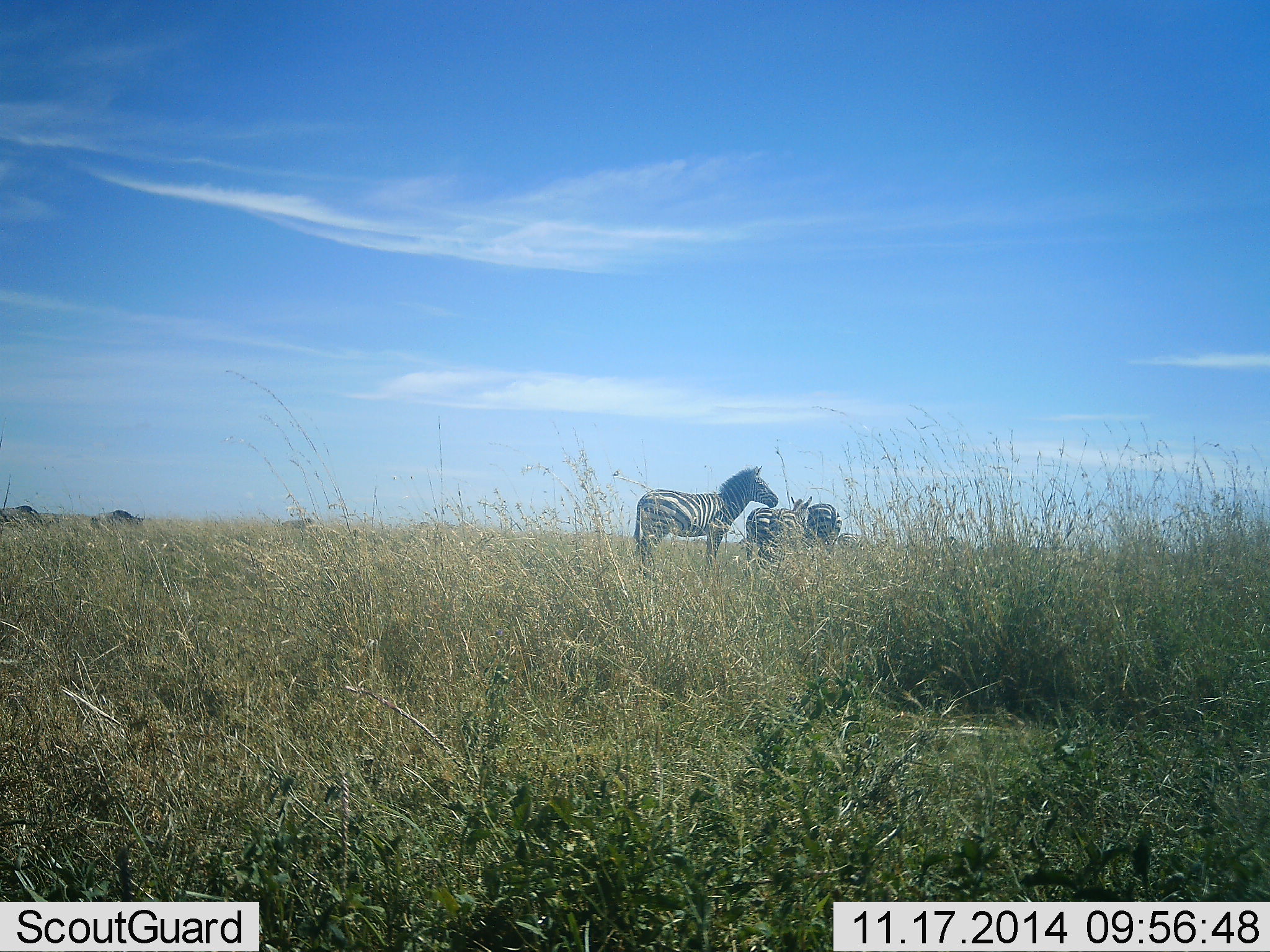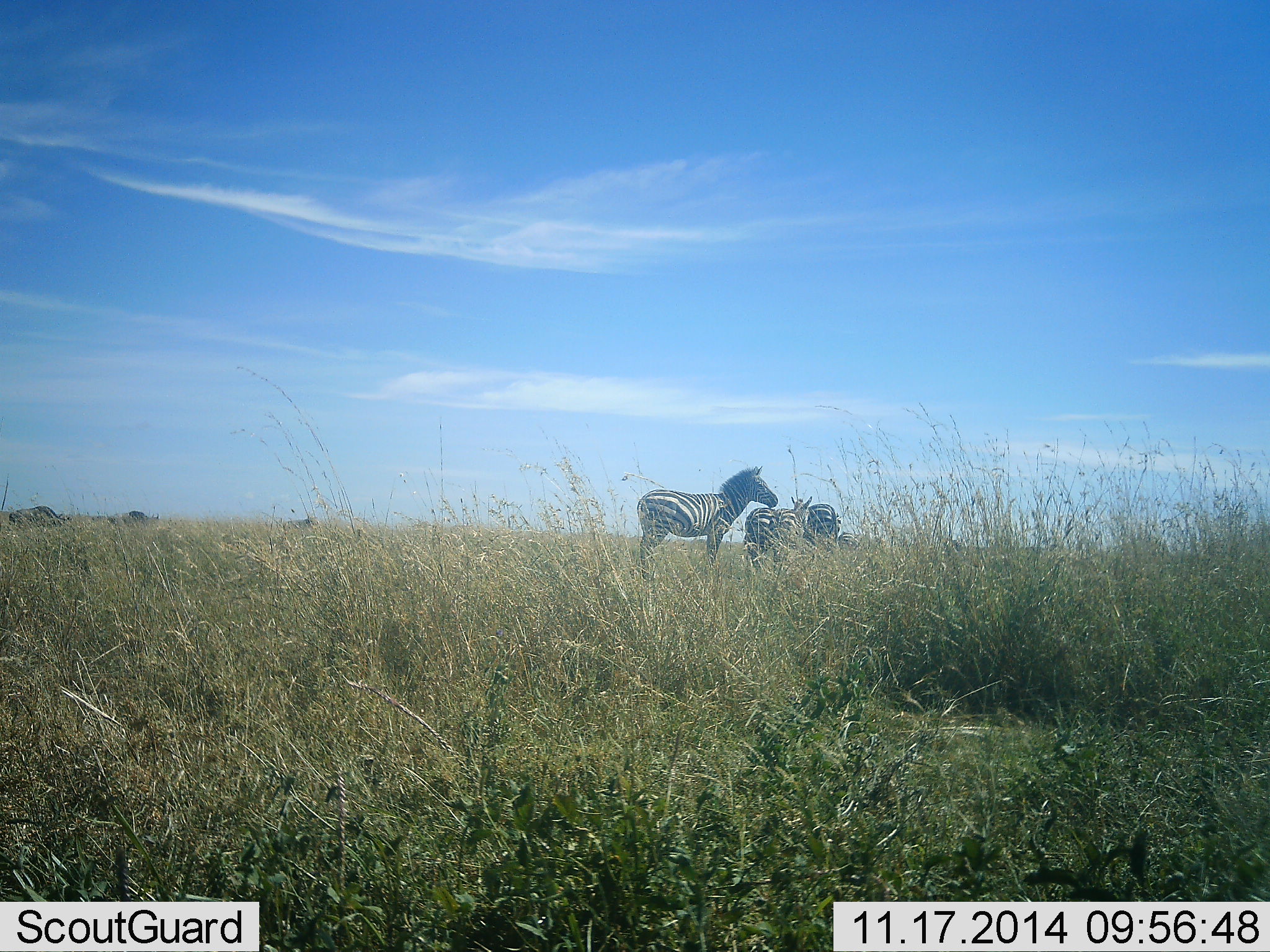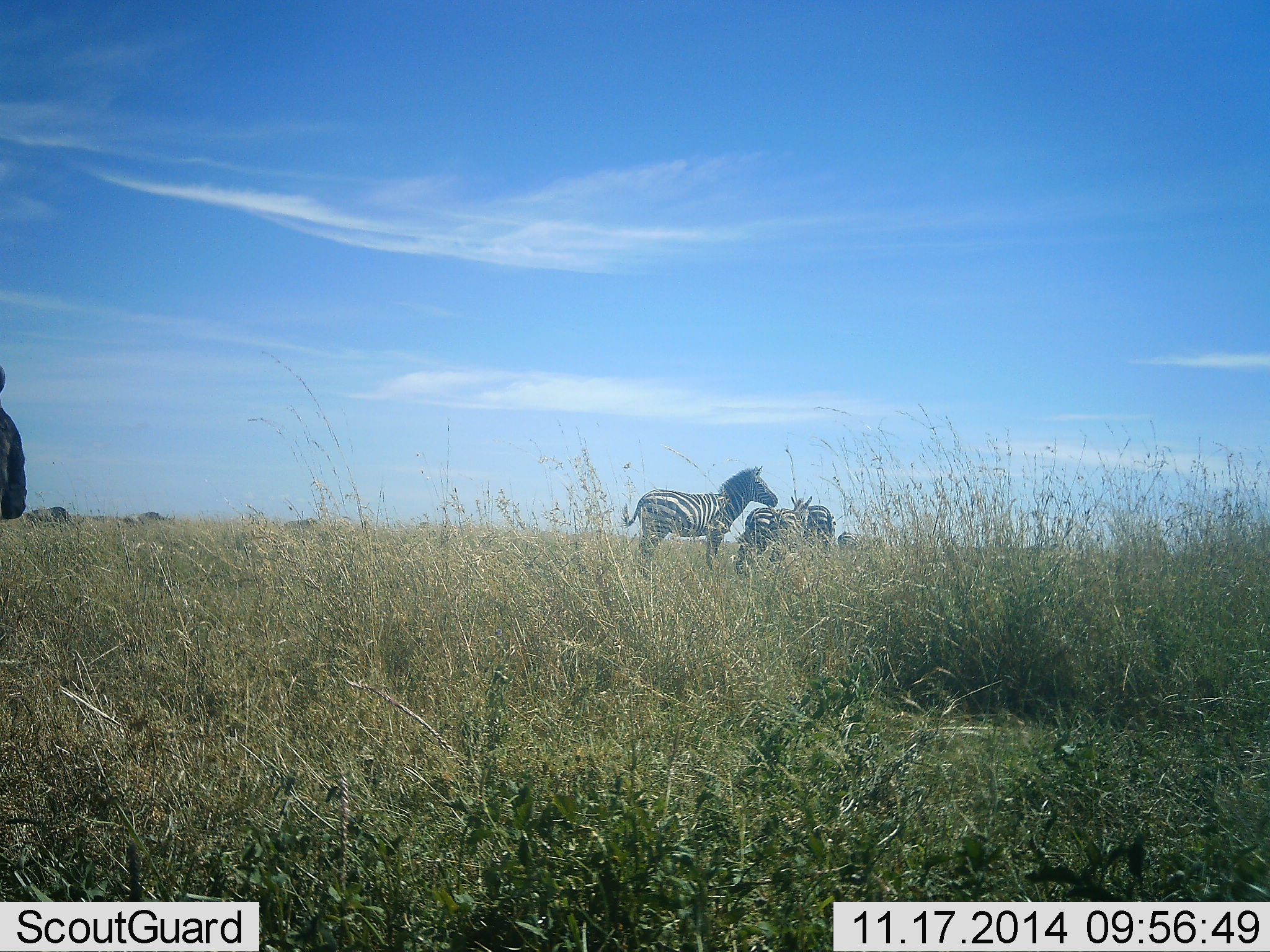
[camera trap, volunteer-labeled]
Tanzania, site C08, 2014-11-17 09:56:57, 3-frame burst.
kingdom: Animalia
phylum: Chordata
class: Mammalia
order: Perissodactyla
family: Equidae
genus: Equus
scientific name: Equus quagga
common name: plains zebra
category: zebra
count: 3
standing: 93%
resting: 0%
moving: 20%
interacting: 7%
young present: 20%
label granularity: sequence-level